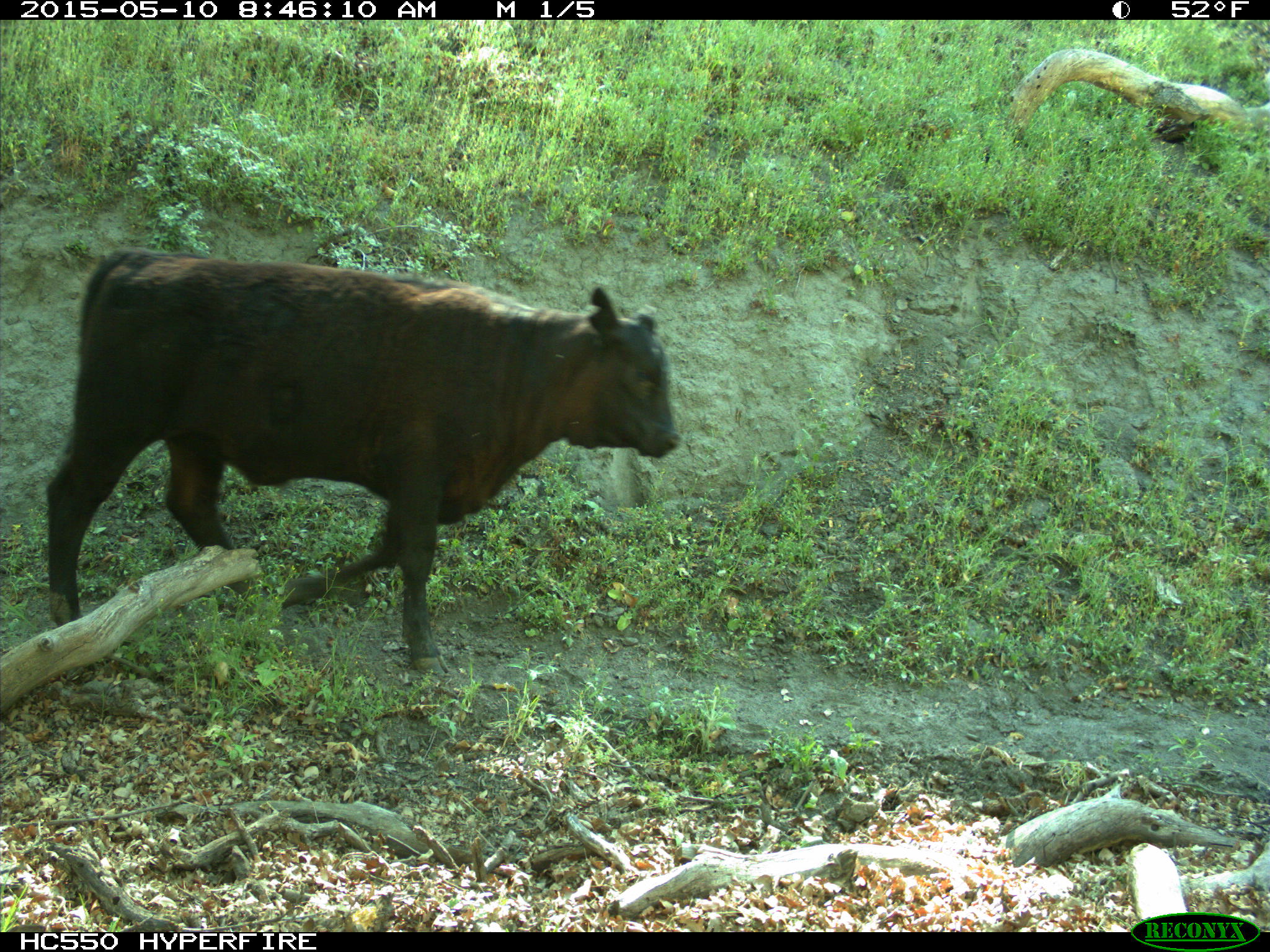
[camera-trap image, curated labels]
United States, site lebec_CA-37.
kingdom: Animalia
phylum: Chordata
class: Mammalia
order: Artiodactyla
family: Bovidae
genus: Bos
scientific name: Bos taurus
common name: domestic cow